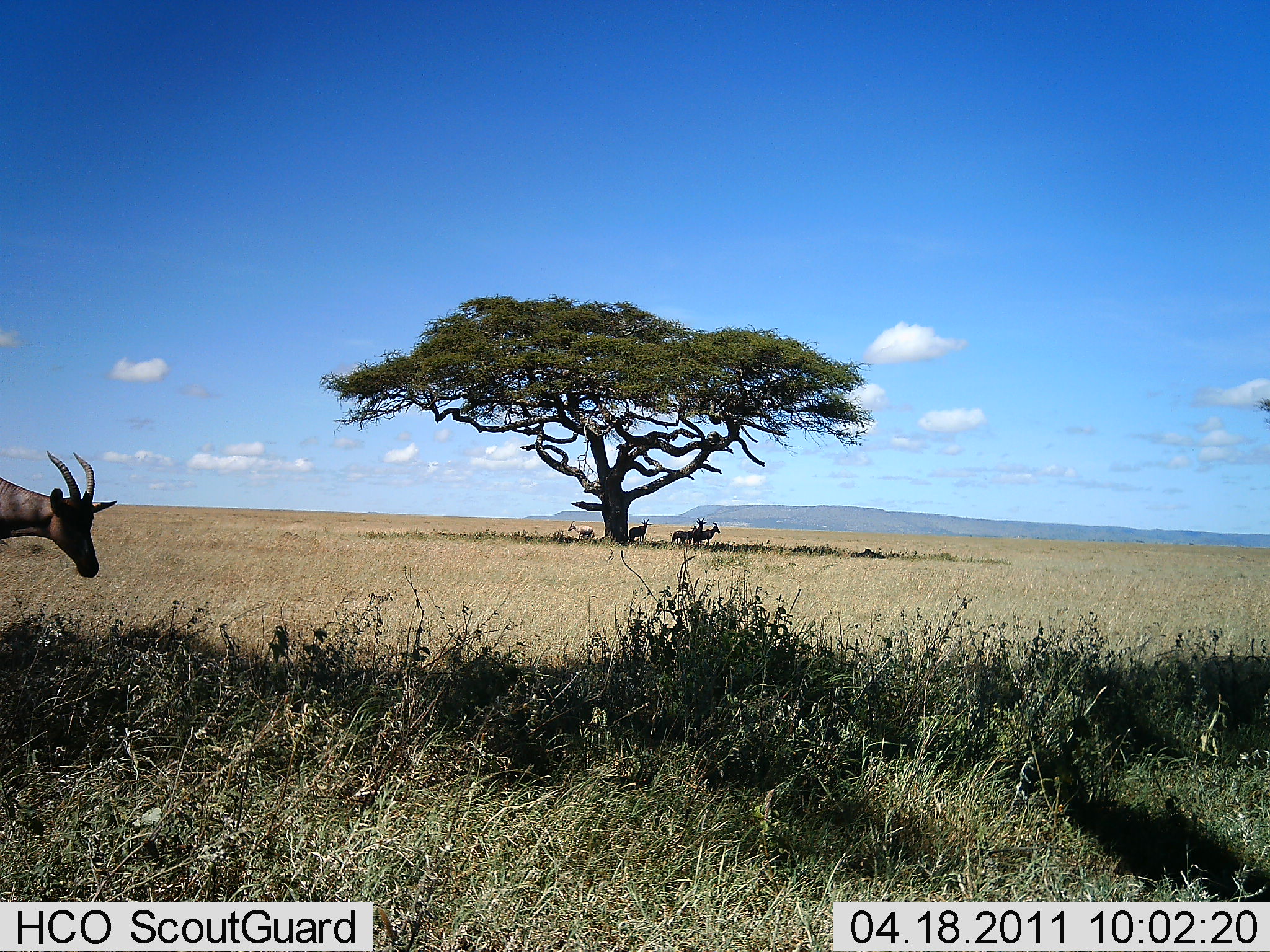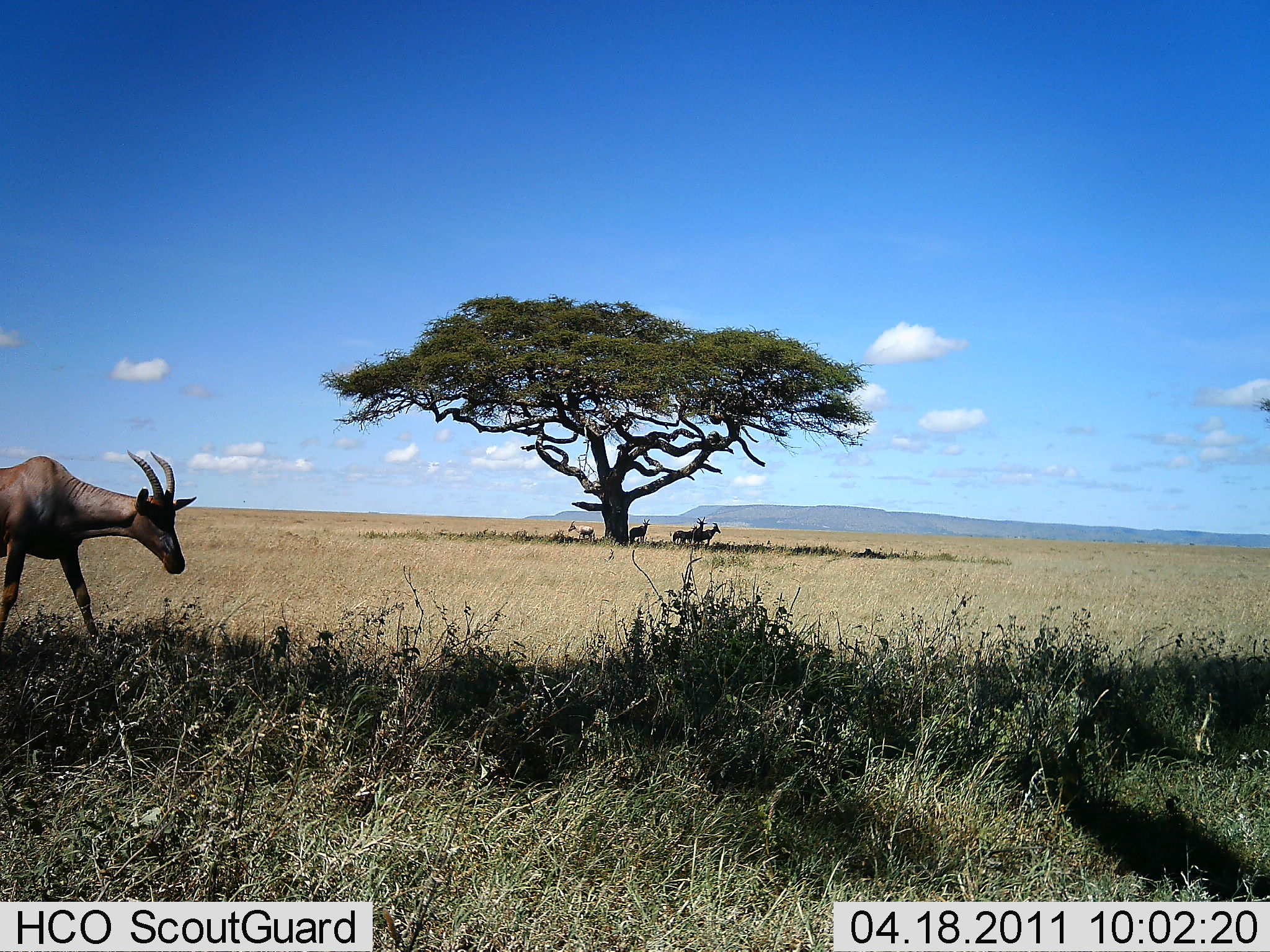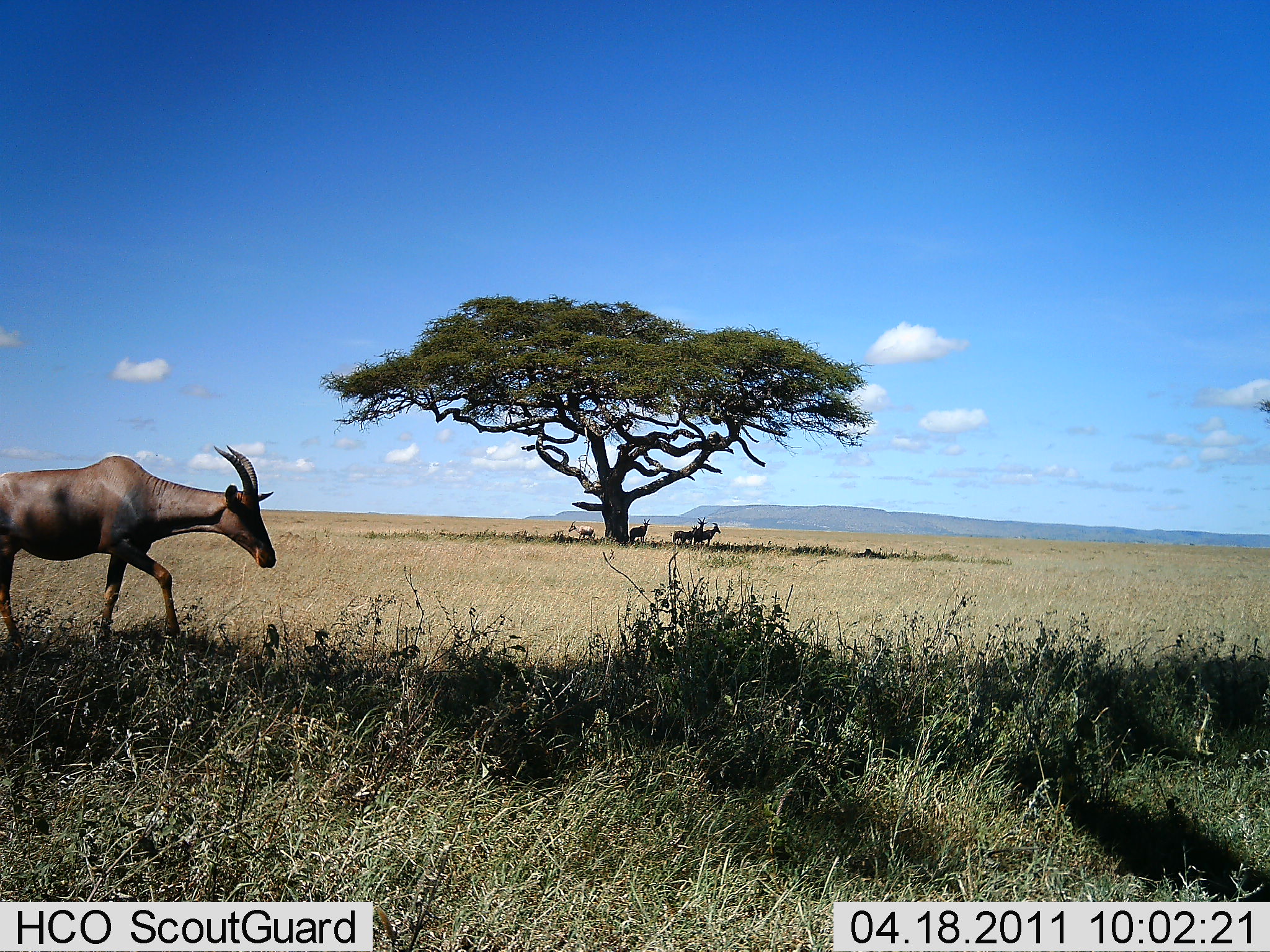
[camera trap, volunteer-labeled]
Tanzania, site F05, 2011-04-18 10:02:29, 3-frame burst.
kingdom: Animalia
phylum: Chordata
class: Mammalia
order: Artiodactyla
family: Bovidae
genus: Damaliscus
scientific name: Damaliscus lunatus jimela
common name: topi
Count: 1.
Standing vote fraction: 36%.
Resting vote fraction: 7%.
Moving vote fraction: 93%.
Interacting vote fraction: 0%.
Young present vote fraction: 0%.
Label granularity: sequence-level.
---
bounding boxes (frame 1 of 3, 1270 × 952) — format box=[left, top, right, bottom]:
animal: box=[0, 448, 118, 579]; box=[627, 518, 652, 546]; box=[568, 520, 596, 542]; box=[699, 523, 720, 545]; box=[693, 517, 707, 549]; box=[688, 524, 700, 547]; box=[671, 529, 687, 545]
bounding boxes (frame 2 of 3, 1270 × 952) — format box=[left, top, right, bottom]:
animal: box=[0, 449, 200, 653]; box=[629, 518, 652, 548]; box=[567, 520, 595, 543]; box=[698, 522, 721, 548]; box=[693, 516, 707, 550]; box=[683, 526, 696, 543]; box=[672, 529, 683, 545]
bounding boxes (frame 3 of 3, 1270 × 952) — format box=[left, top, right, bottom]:
animal: box=[0, 444, 277, 653]; box=[568, 518, 597, 544]; box=[629, 518, 651, 546]; box=[700, 522, 721, 547]; box=[691, 516, 706, 547]; box=[682, 525, 698, 547]; box=[671, 529, 686, 547]